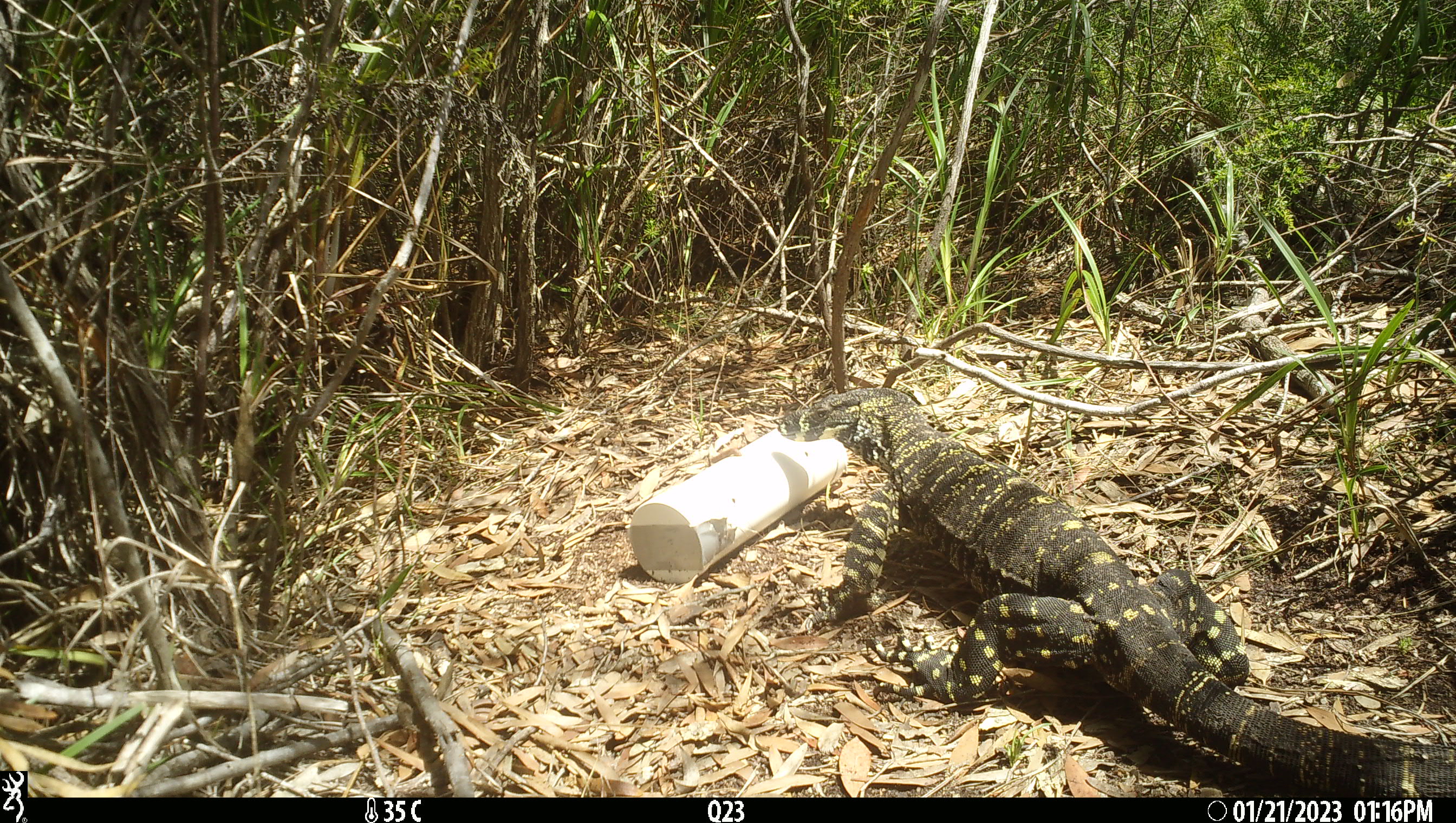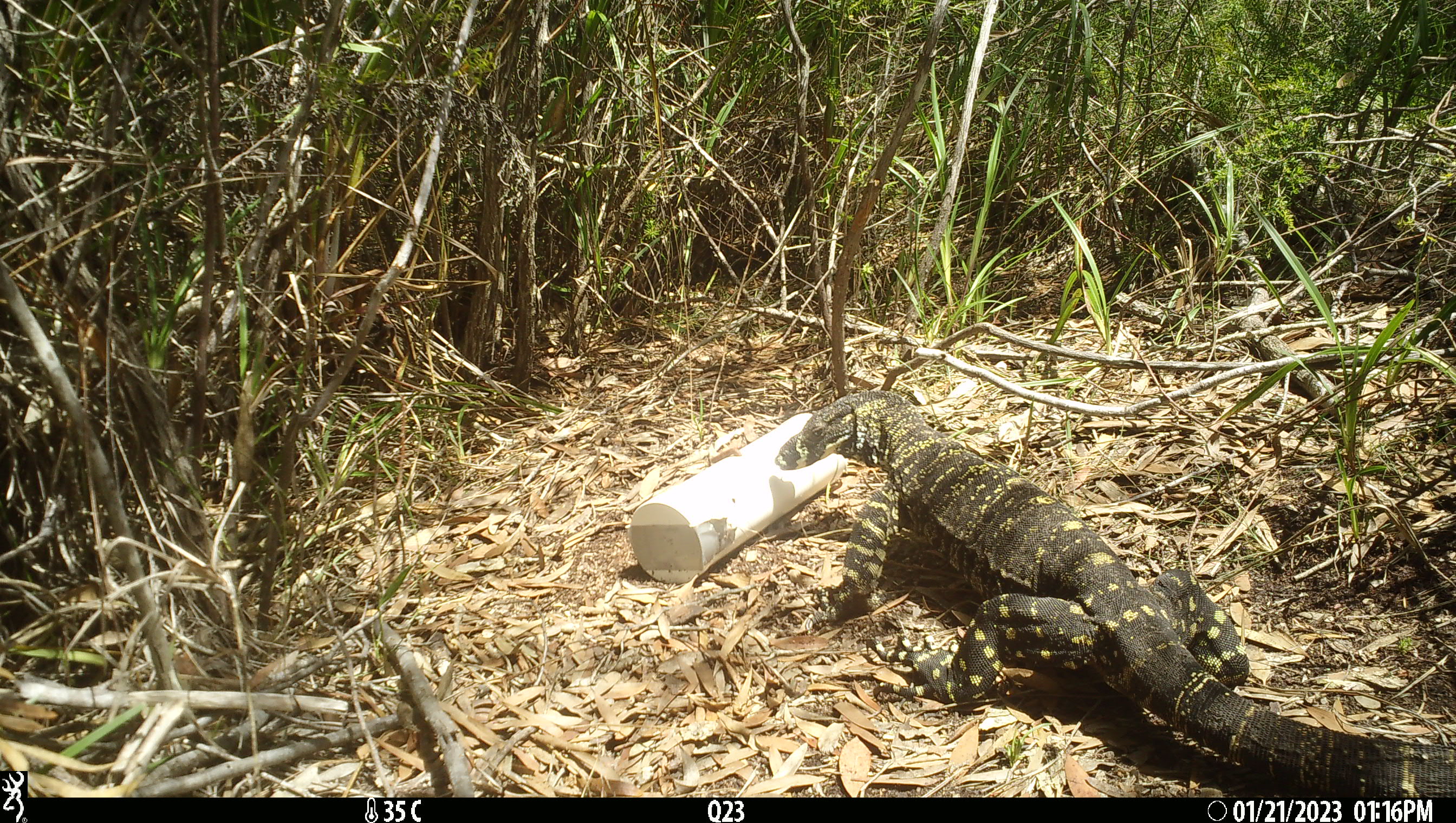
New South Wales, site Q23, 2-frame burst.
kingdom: Animalia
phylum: Chordata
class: Reptilia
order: Squamata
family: Varanidae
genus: Varanus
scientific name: Varanus varius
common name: lace monitor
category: goanna